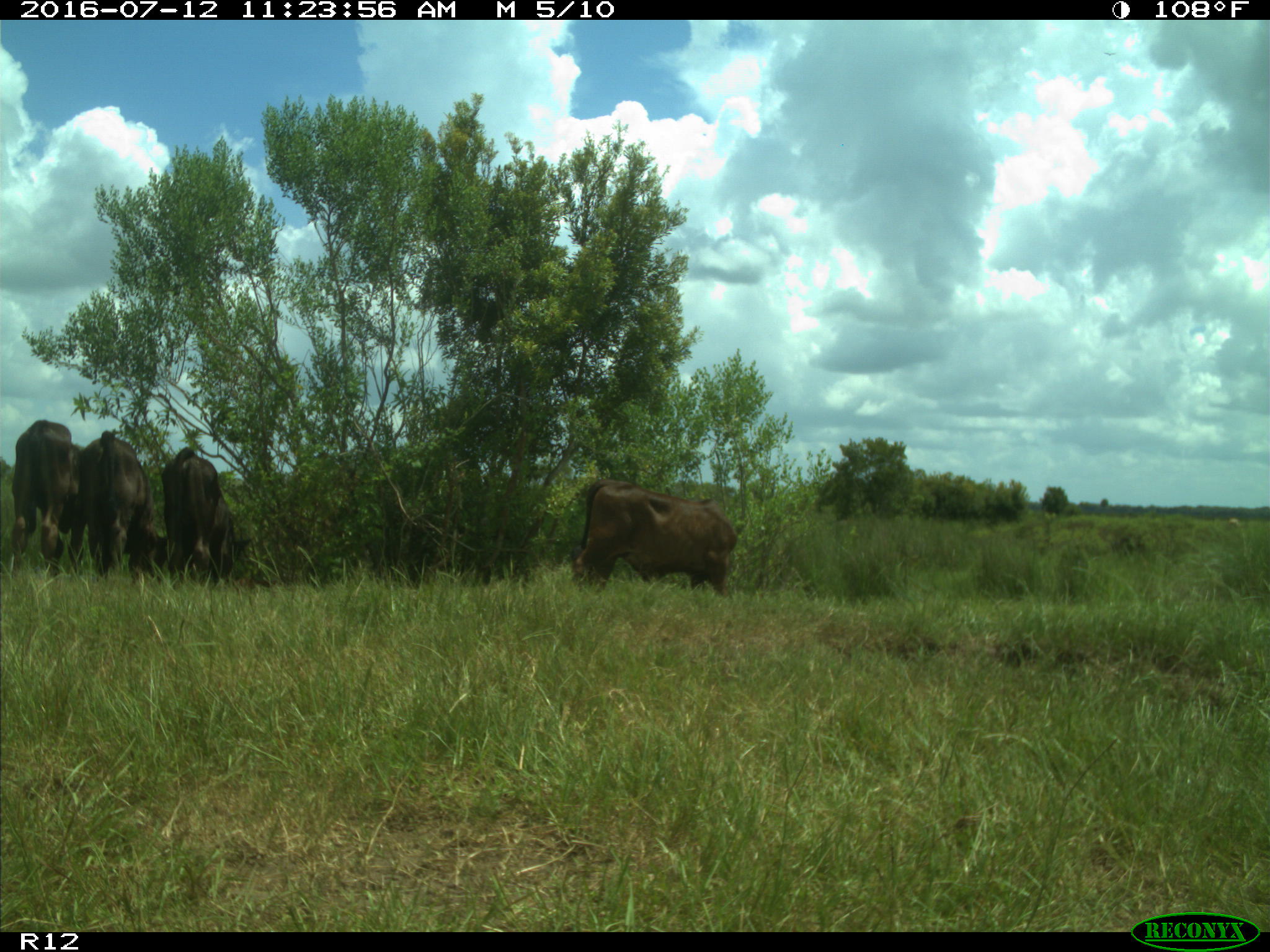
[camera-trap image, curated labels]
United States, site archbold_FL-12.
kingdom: Animalia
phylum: Chordata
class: Mammalia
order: Artiodactyla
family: Bovidae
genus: Bos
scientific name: Bos taurus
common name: domestic cow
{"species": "Bos taurus (domestic cow)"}